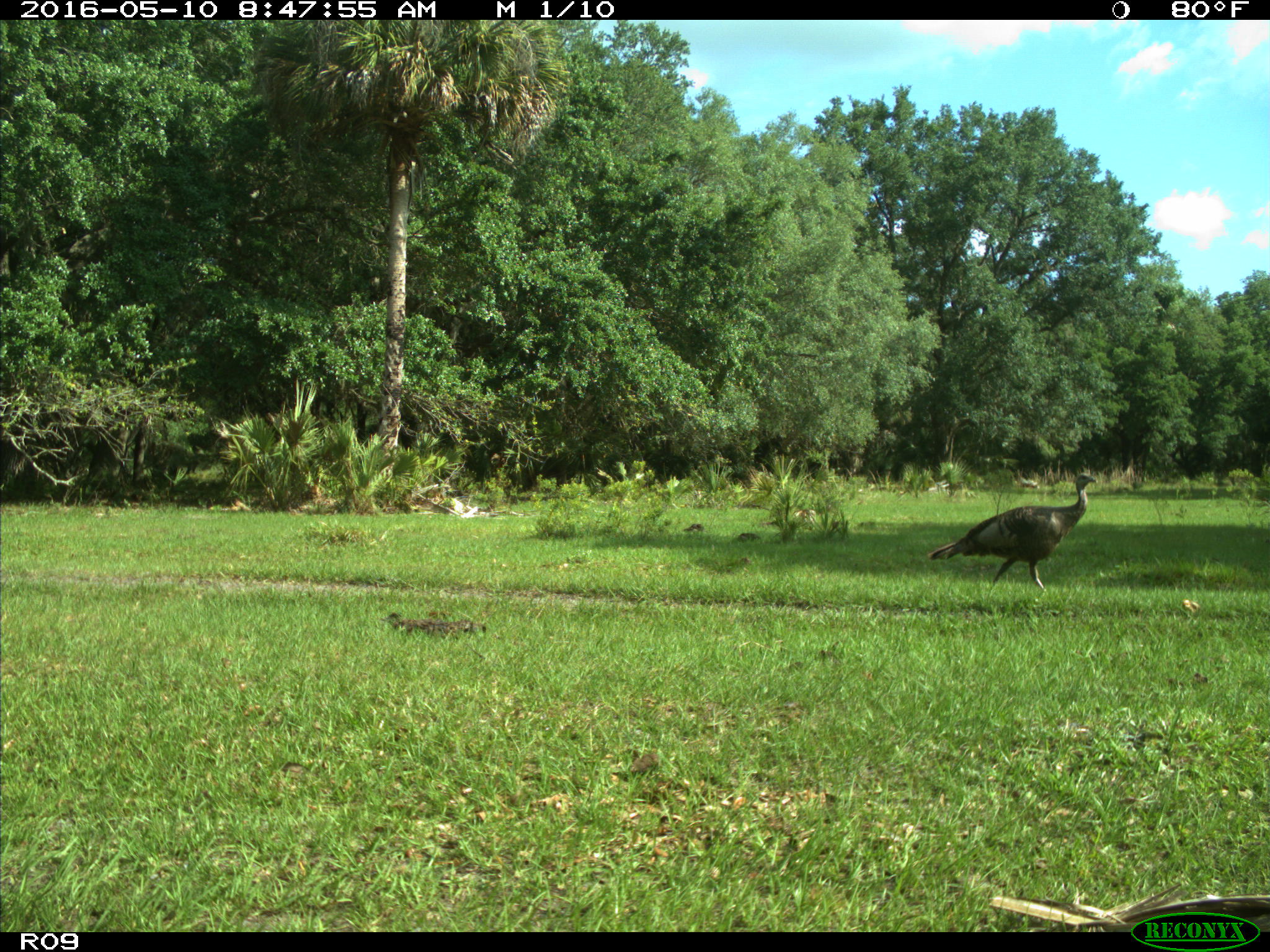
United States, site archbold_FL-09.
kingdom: Animalia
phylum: Chordata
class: Aves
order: Galliformes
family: Phasianidae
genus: Meleagris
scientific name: Meleagris gallopavo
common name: wild turkey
Meleagris gallopavo (wild turkey).